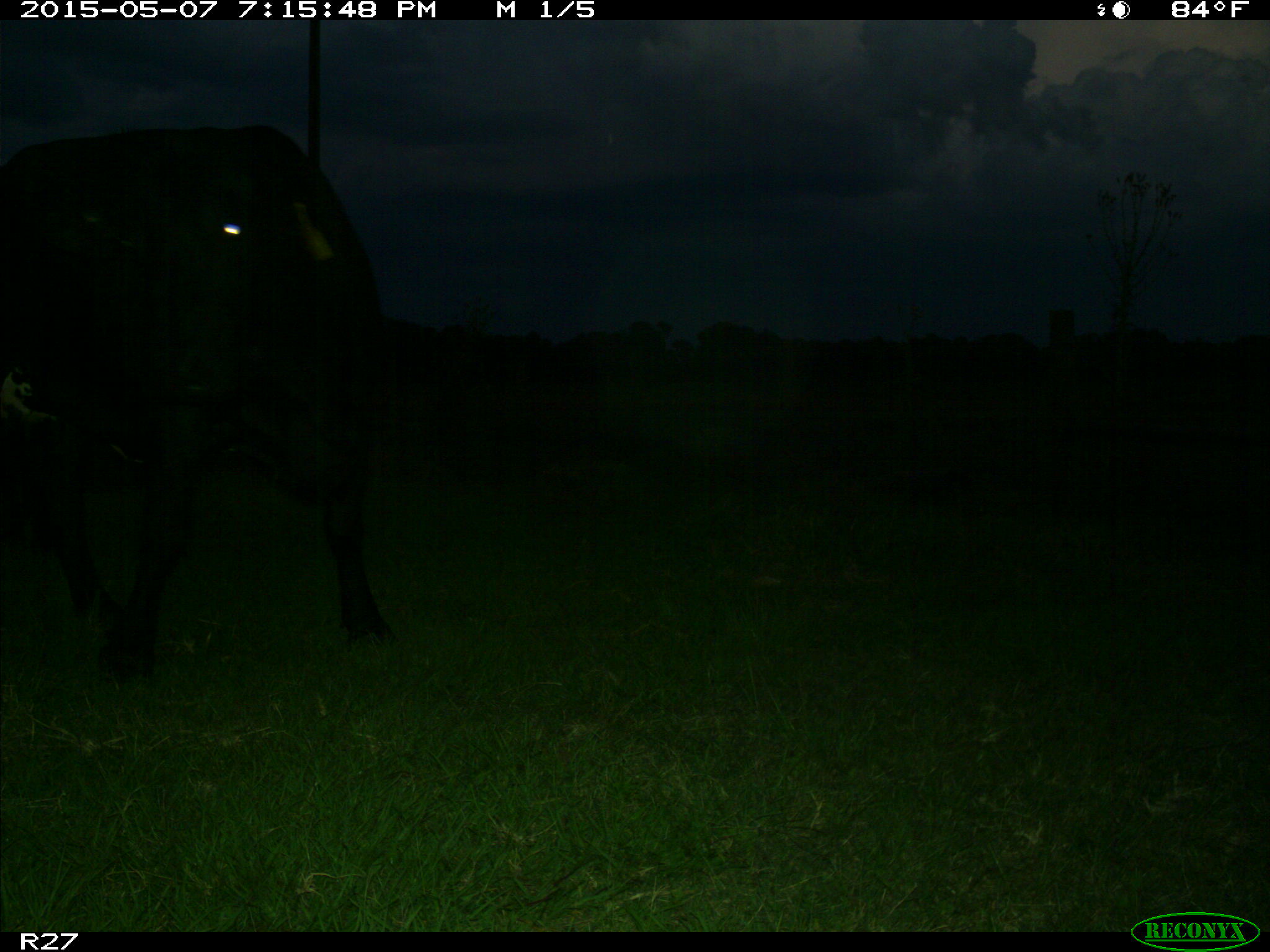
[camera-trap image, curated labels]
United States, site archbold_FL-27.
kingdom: Animalia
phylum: Chordata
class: Mammalia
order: Artiodactyla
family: Bovidae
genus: Bos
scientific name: Bos taurus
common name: domestic cow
Bos taurus (domestic cow).